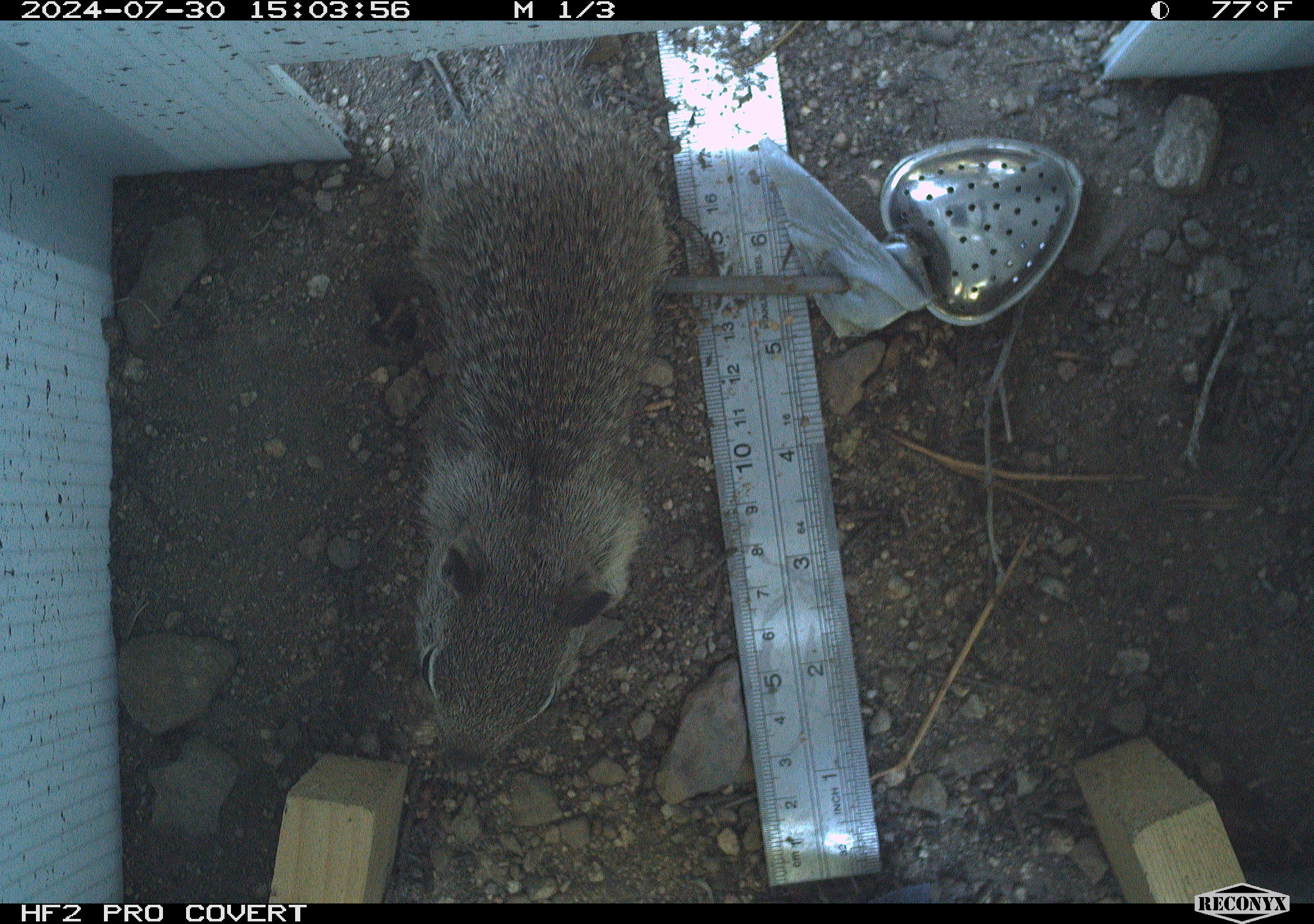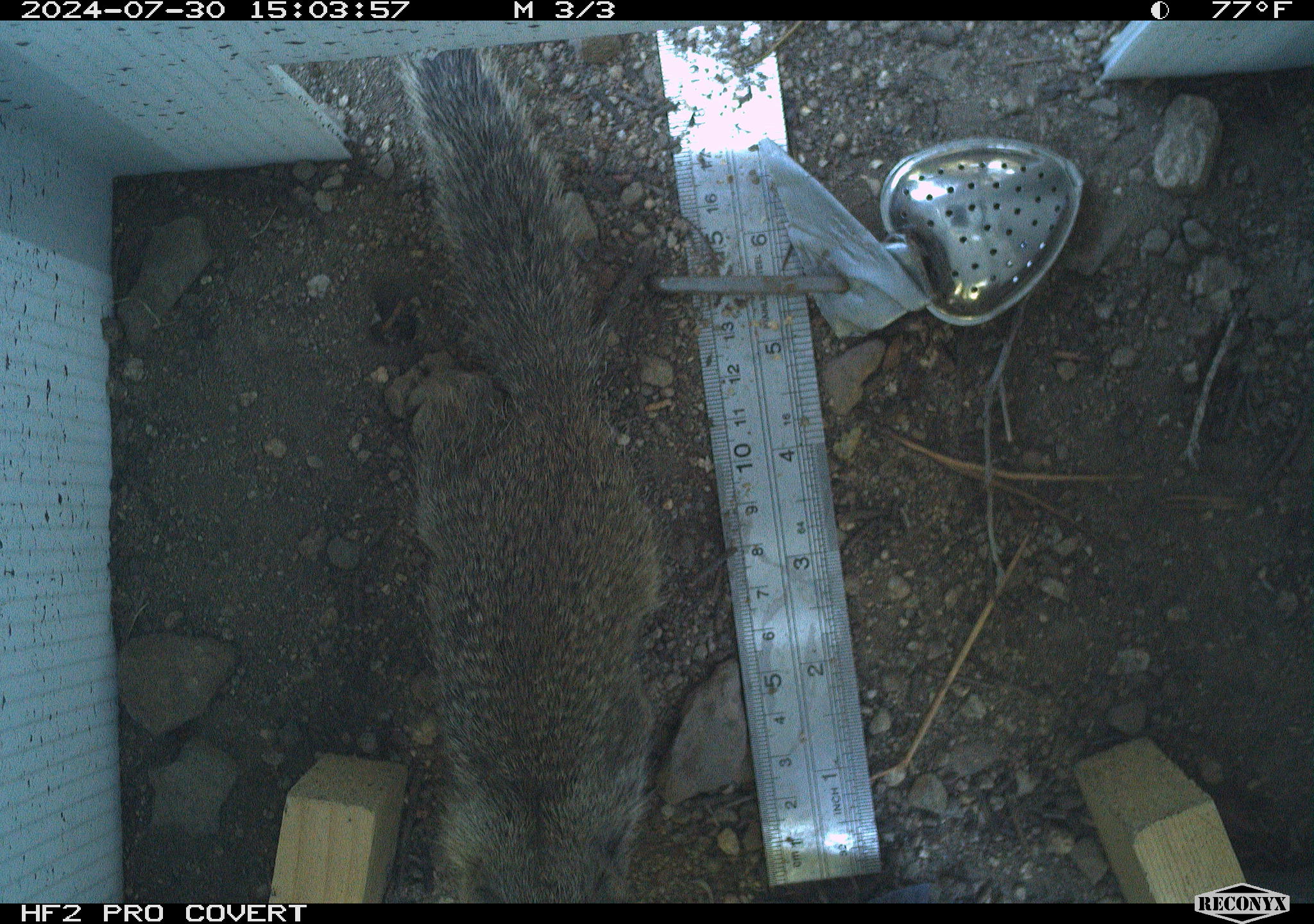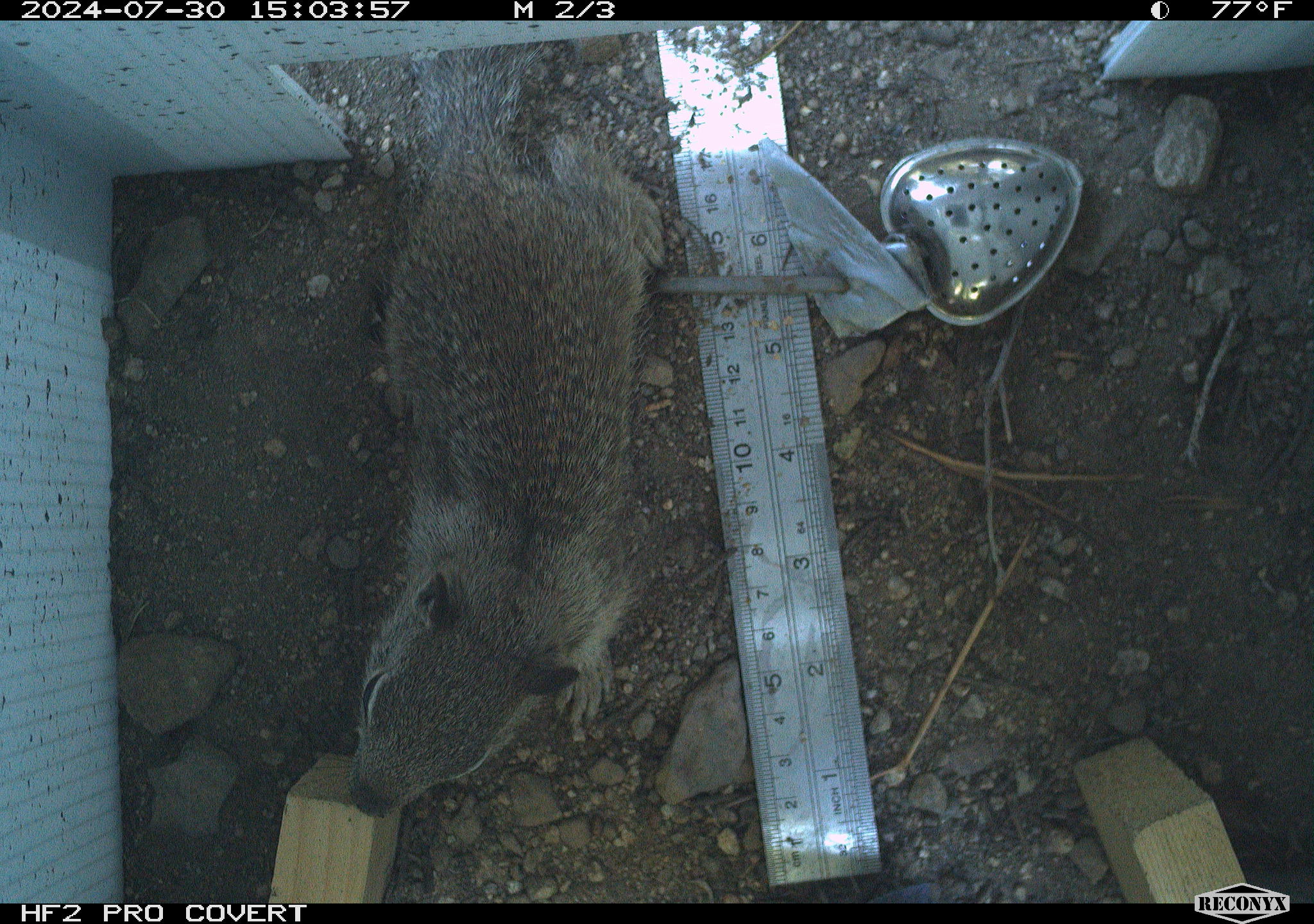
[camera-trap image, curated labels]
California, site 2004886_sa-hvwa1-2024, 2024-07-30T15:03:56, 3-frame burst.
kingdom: Animalia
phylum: Chordata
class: Mammalia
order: Rodentia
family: Sciuridae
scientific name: Sciuridae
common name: squirrels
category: sciuridae family